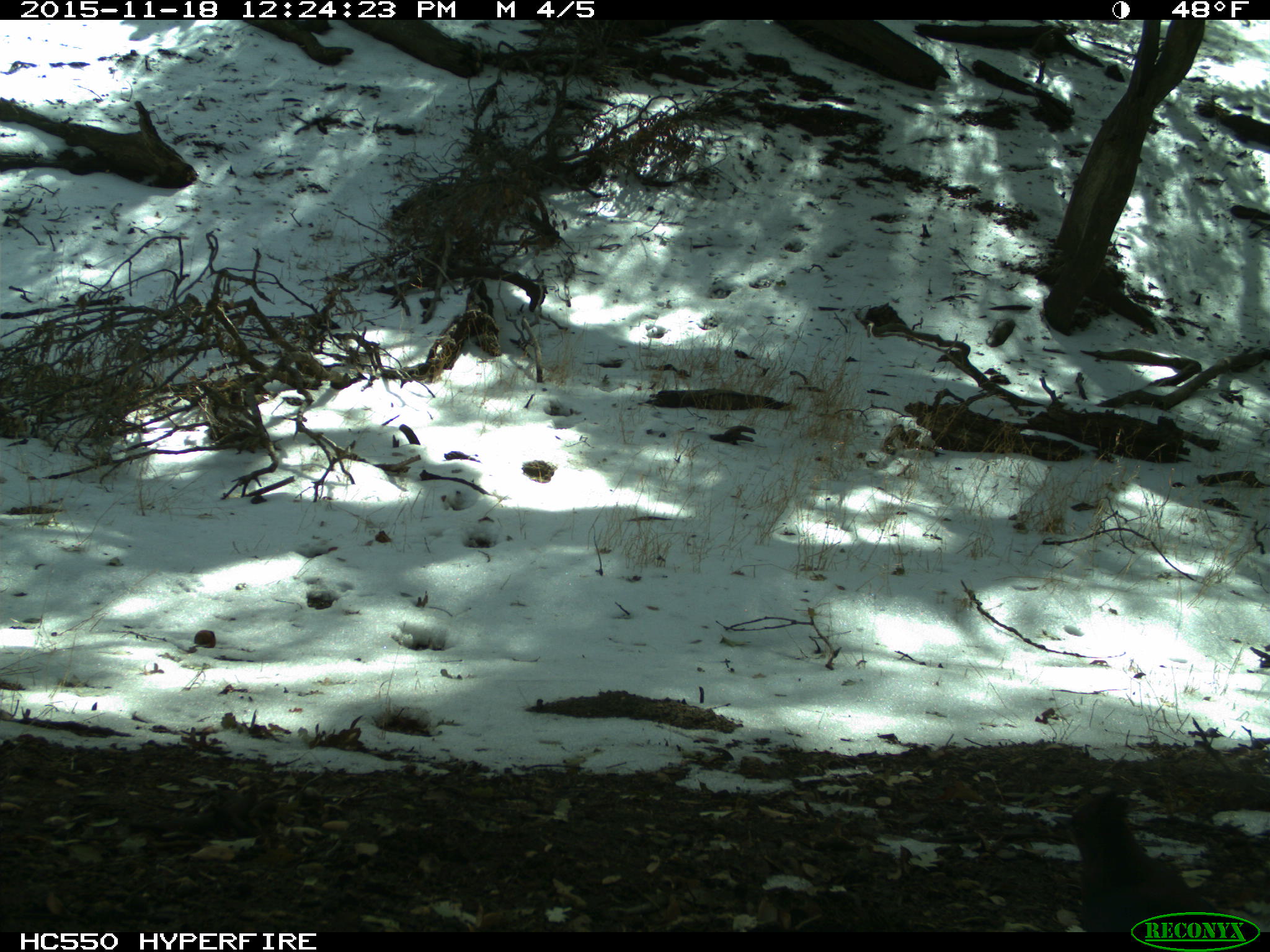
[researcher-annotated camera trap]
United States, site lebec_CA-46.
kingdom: Animalia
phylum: Chordata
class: Aves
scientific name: Aves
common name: birds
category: unidentified bird